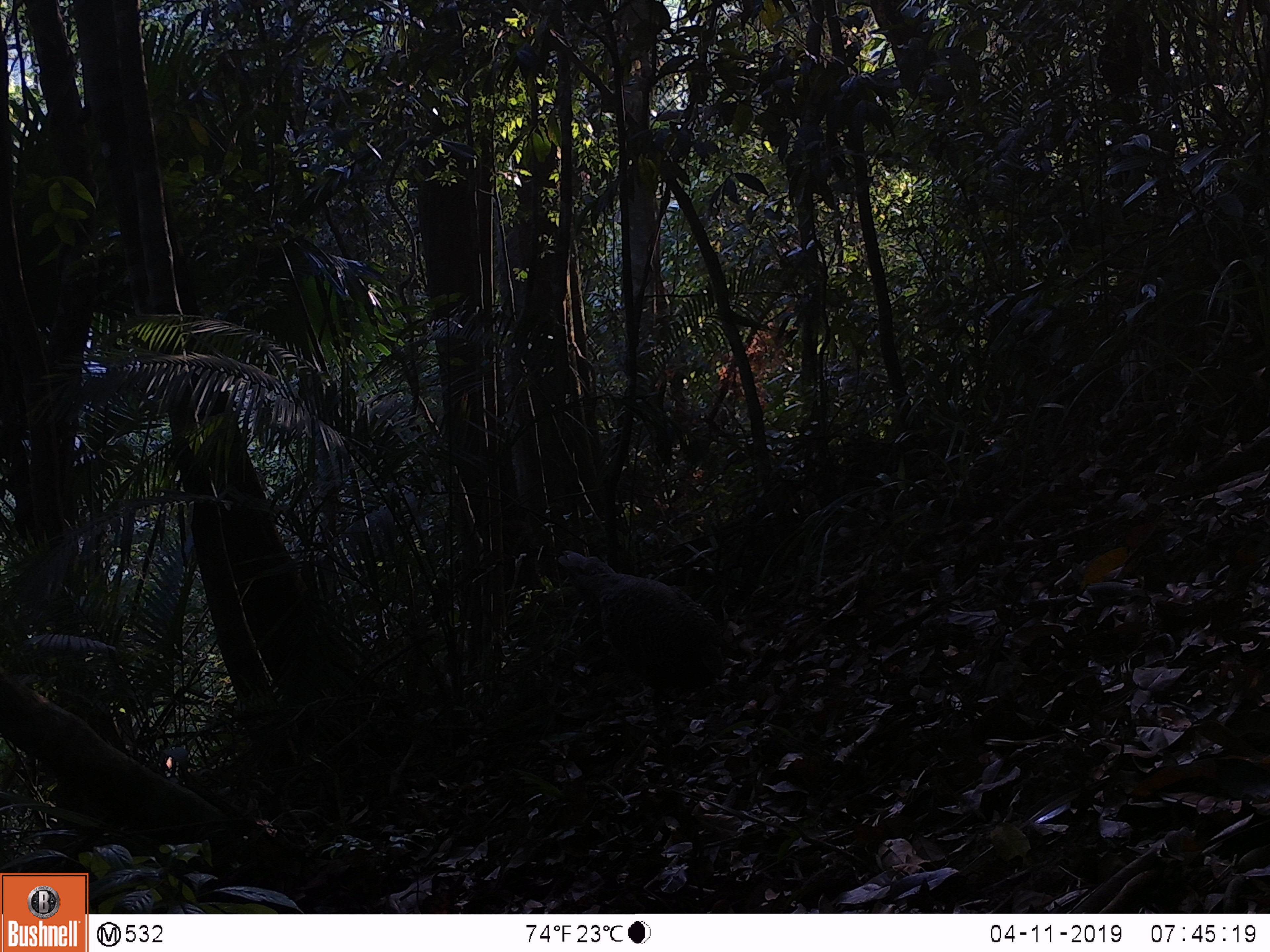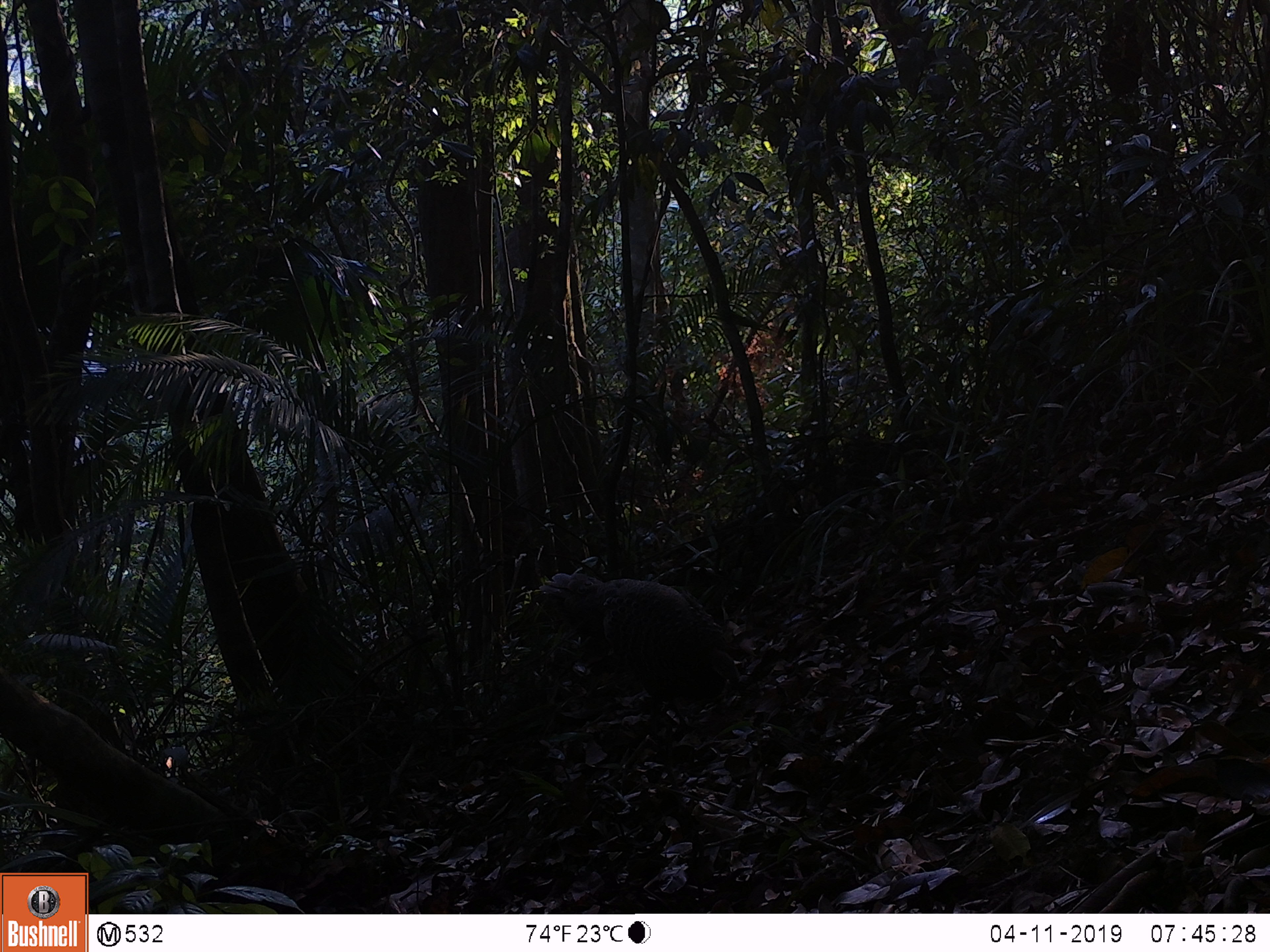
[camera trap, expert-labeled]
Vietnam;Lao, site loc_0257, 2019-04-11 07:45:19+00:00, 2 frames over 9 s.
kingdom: Animalia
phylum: Chordata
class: Aves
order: Galliformes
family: Phasianidae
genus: Polyplectron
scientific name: Polyplectron bicalcaratum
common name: gray peacock-pheasant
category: grey peacock pheasant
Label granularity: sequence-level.